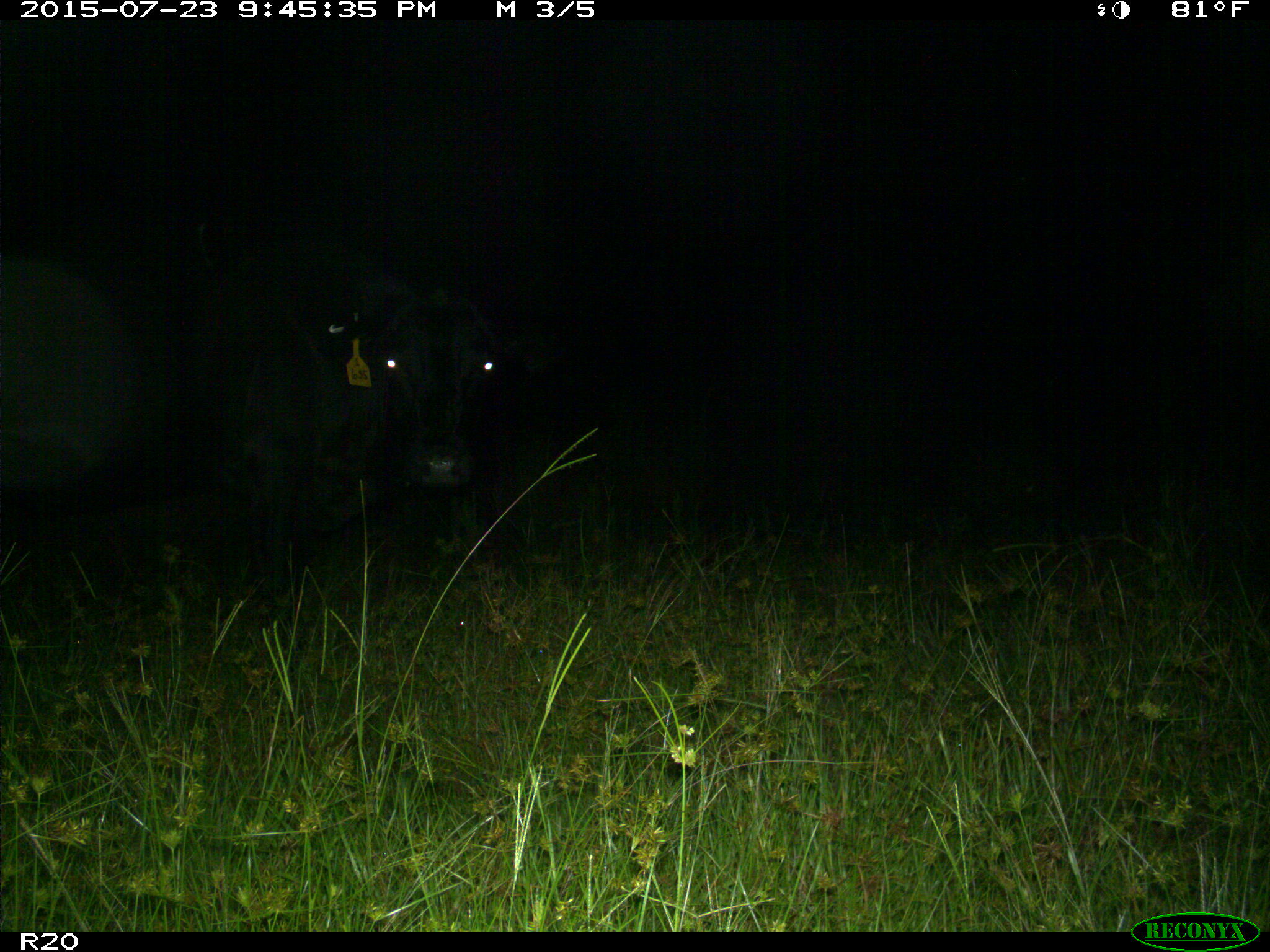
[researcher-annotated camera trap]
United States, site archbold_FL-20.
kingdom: Animalia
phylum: Chordata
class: Mammalia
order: Artiodactyla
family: Bovidae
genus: Bos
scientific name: Bos taurus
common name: domestic cow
Bos taurus (domestic cow).